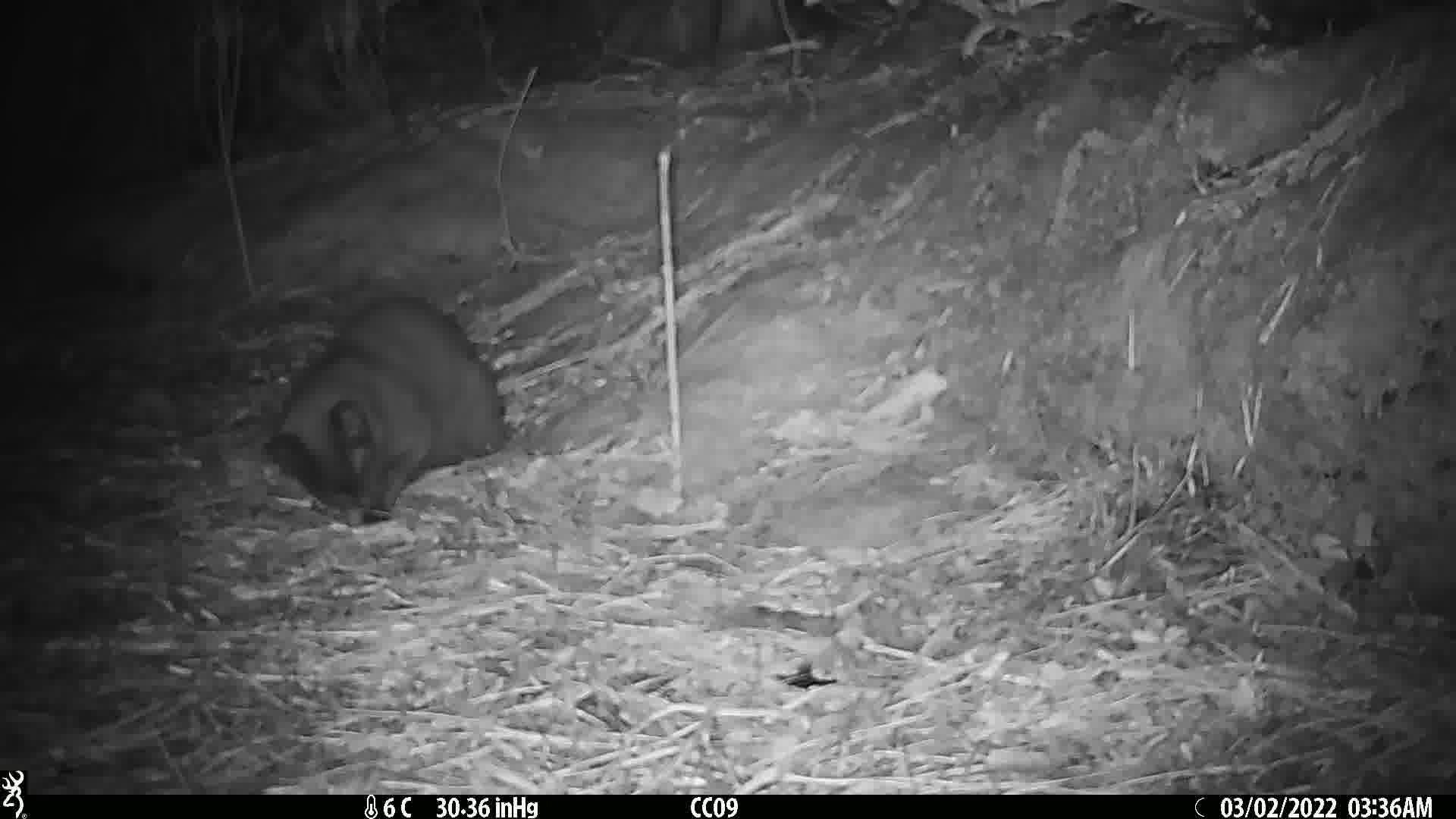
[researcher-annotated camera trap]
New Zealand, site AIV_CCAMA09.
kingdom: Animalia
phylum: Chordata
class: Mammalia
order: Carnivora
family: Felidae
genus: Felis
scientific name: Felis catus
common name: domestic cat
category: cat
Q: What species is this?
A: Cat (domestic cat) (Felis catus).